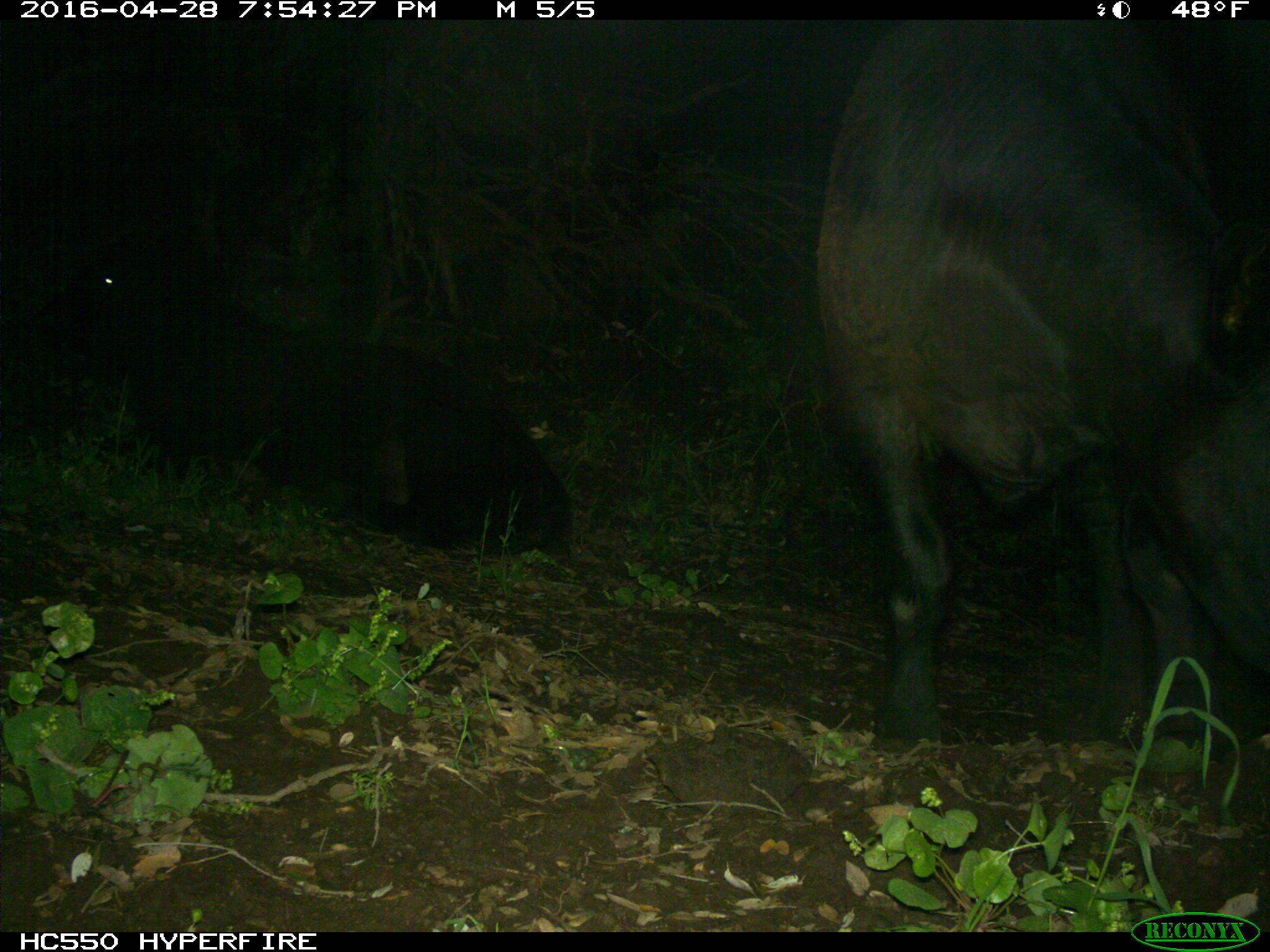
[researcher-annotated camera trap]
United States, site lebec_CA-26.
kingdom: Animalia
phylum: Chordata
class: Mammalia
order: Artiodactyla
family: Bovidae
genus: Bos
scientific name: Bos taurus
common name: domestic cow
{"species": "Bos taurus (domestic cow)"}